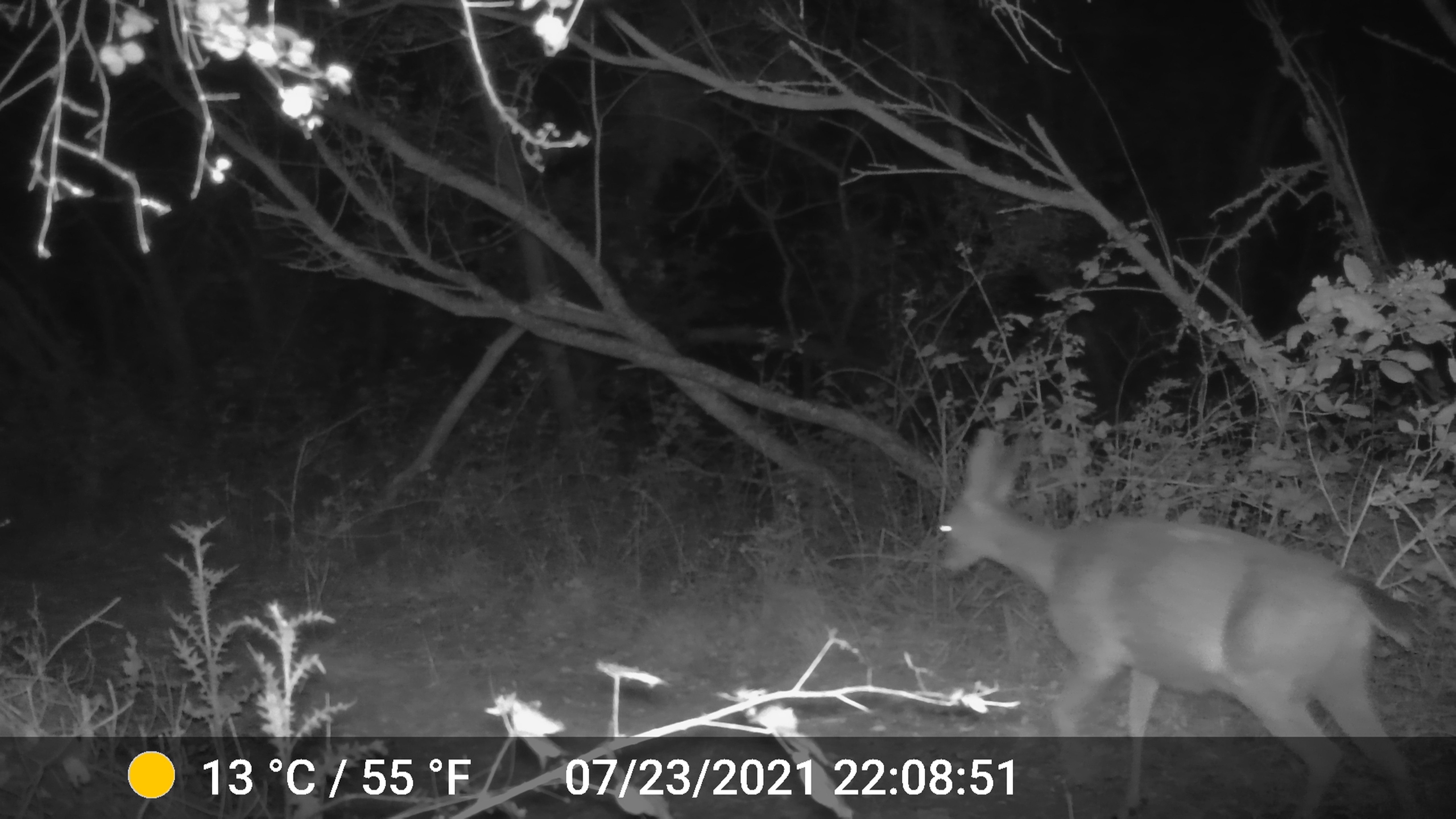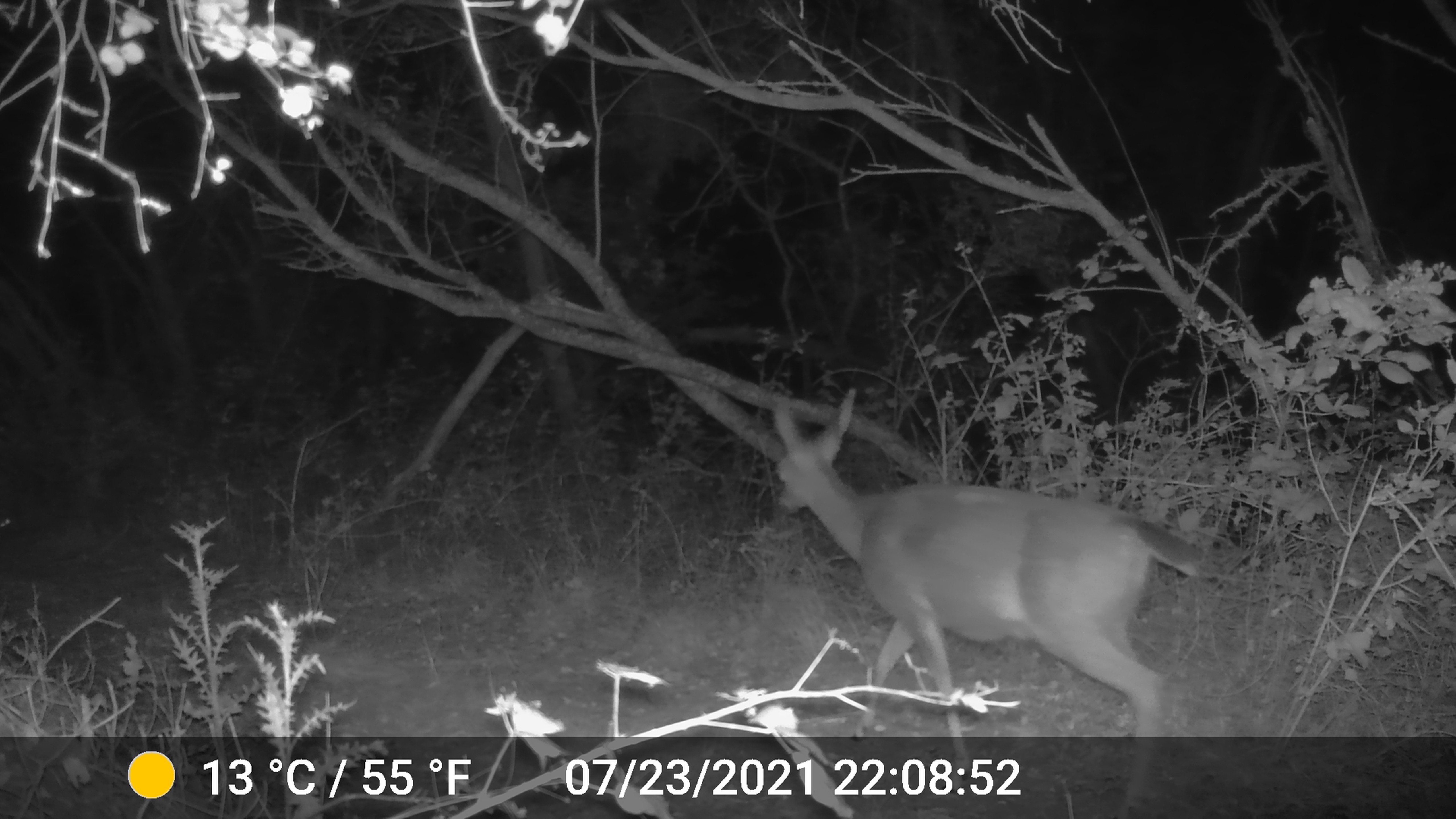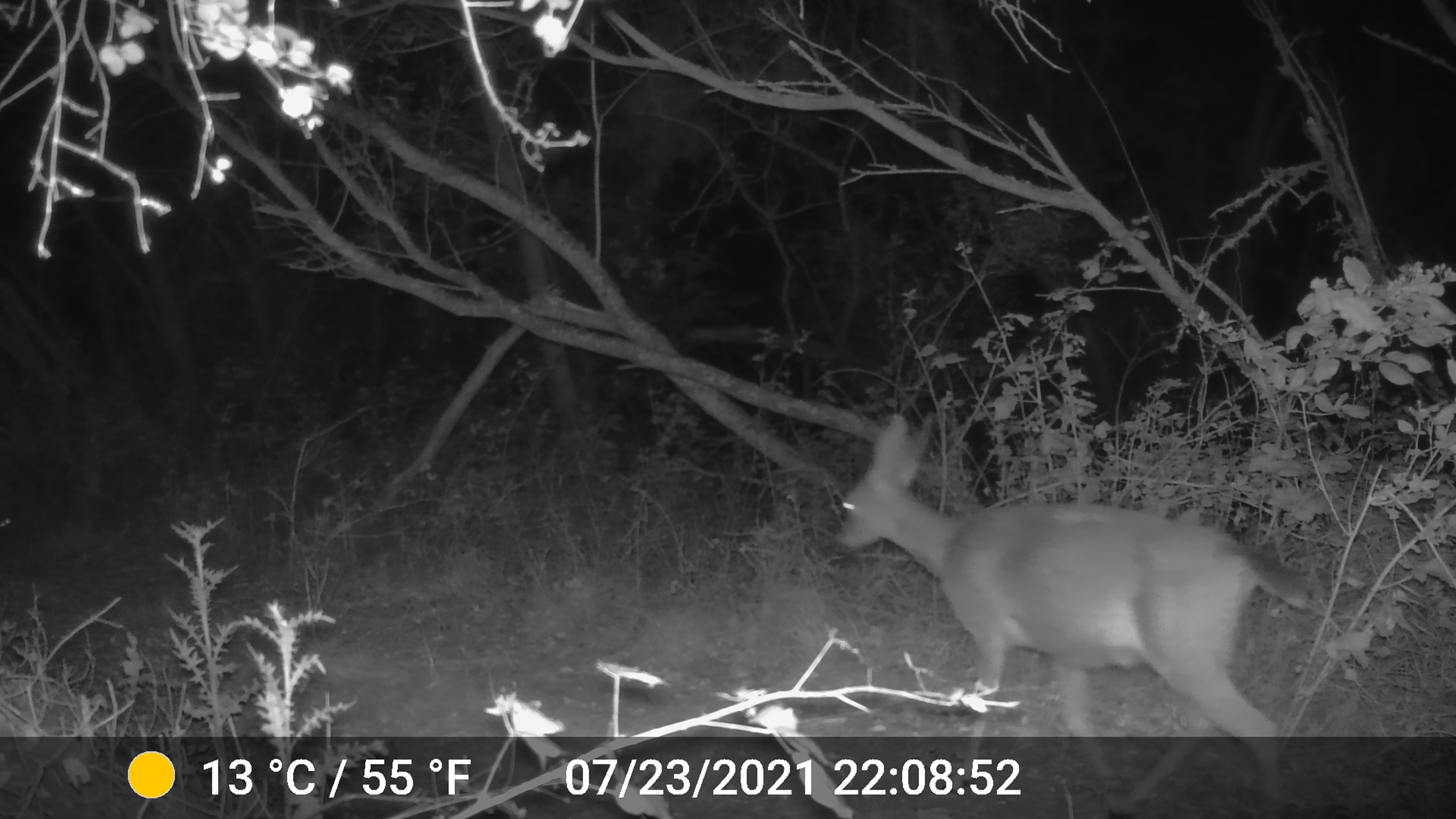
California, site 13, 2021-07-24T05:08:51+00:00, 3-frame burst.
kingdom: Animalia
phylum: Chordata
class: Mammalia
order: Artiodactyla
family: Cervidae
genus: Odocoileus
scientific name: Odocoileus hemionus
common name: mule deer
Mule deer (Odocoileus hemionus).